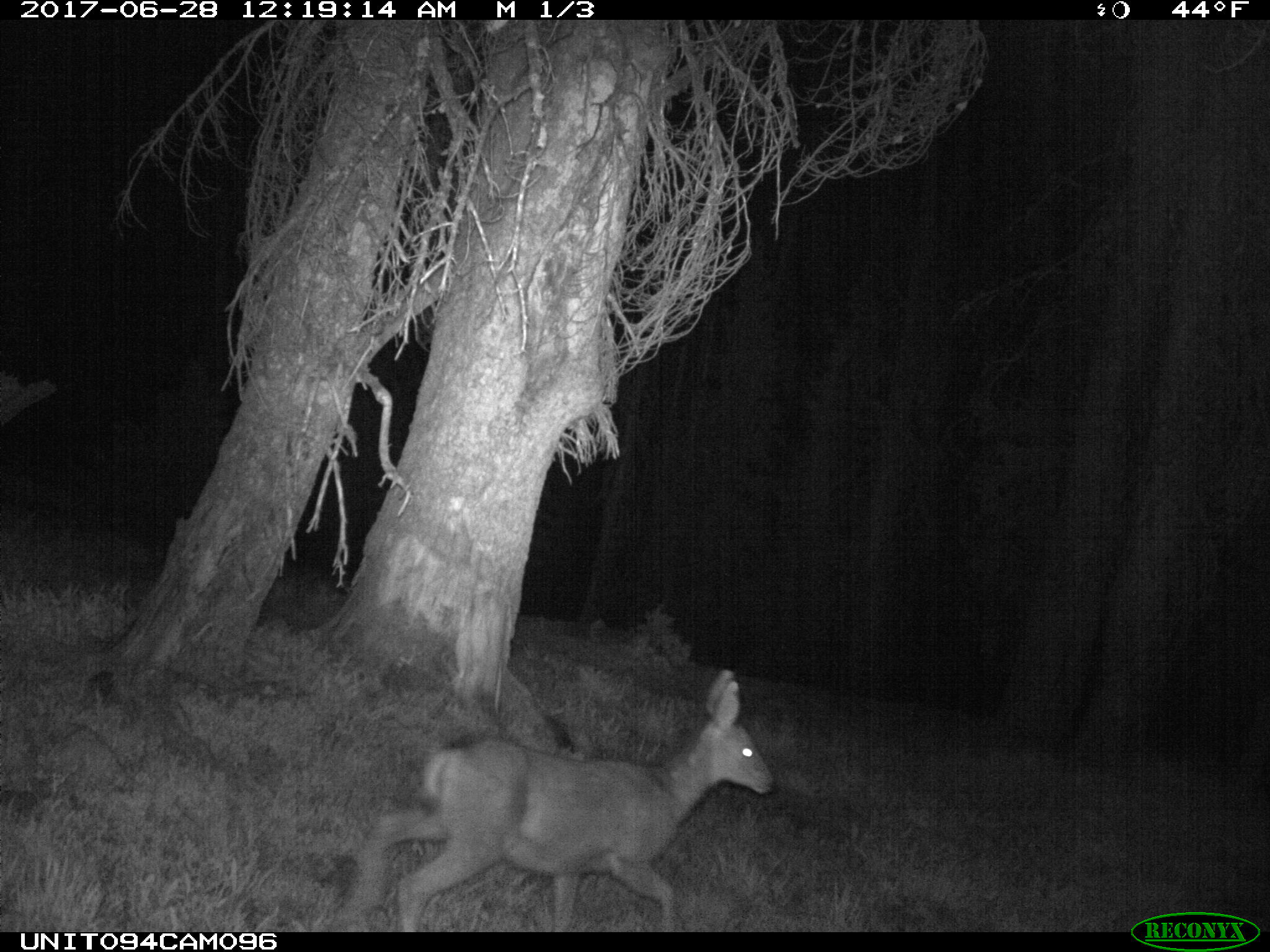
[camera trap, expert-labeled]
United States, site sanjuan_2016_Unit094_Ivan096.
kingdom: Animalia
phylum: Chordata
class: Mammalia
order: Artiodactyla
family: Cervidae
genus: Odocoileus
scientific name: Odocoileus hemionus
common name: mule deer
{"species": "Odocoileus hemionus (mule deer)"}